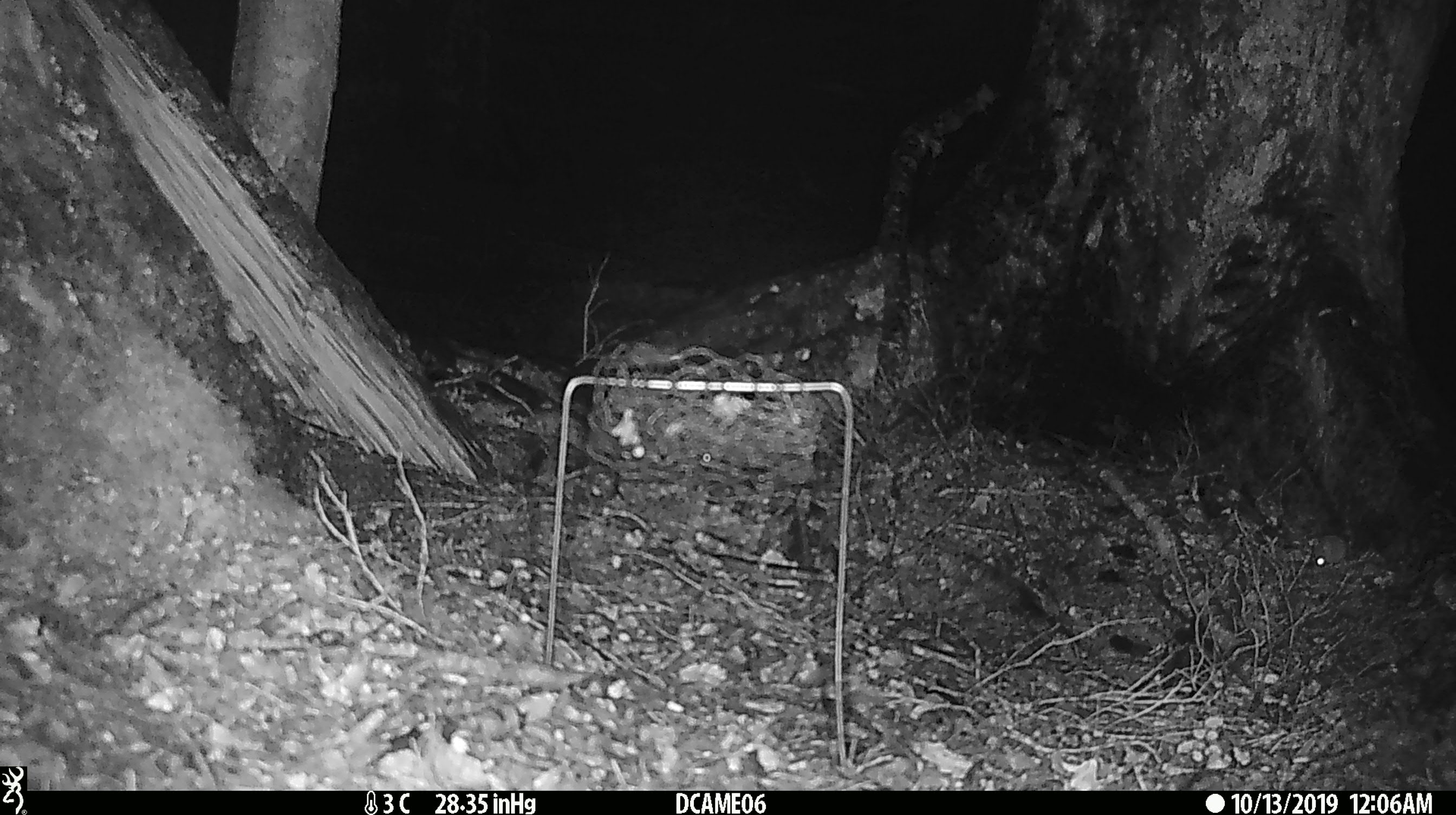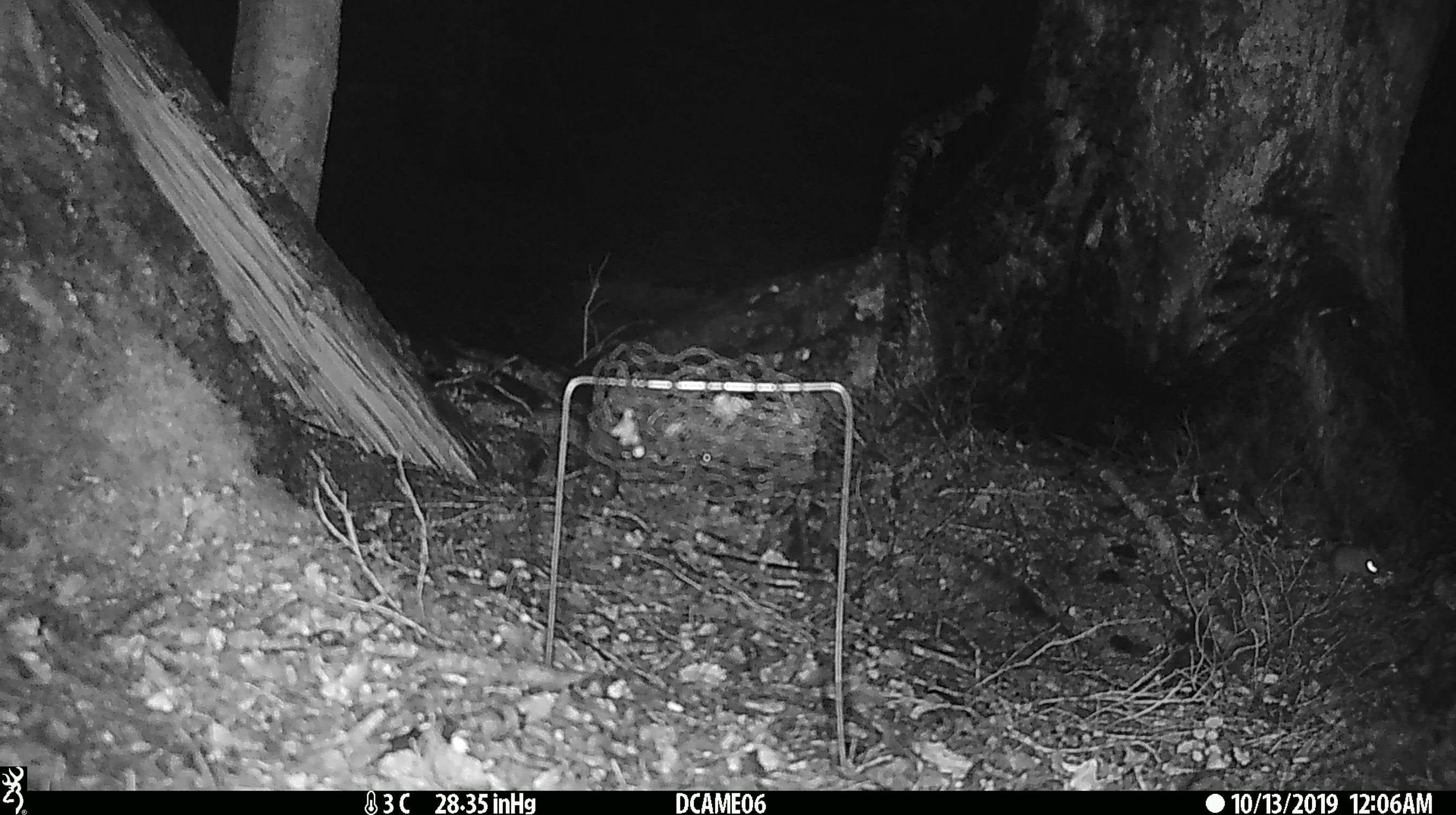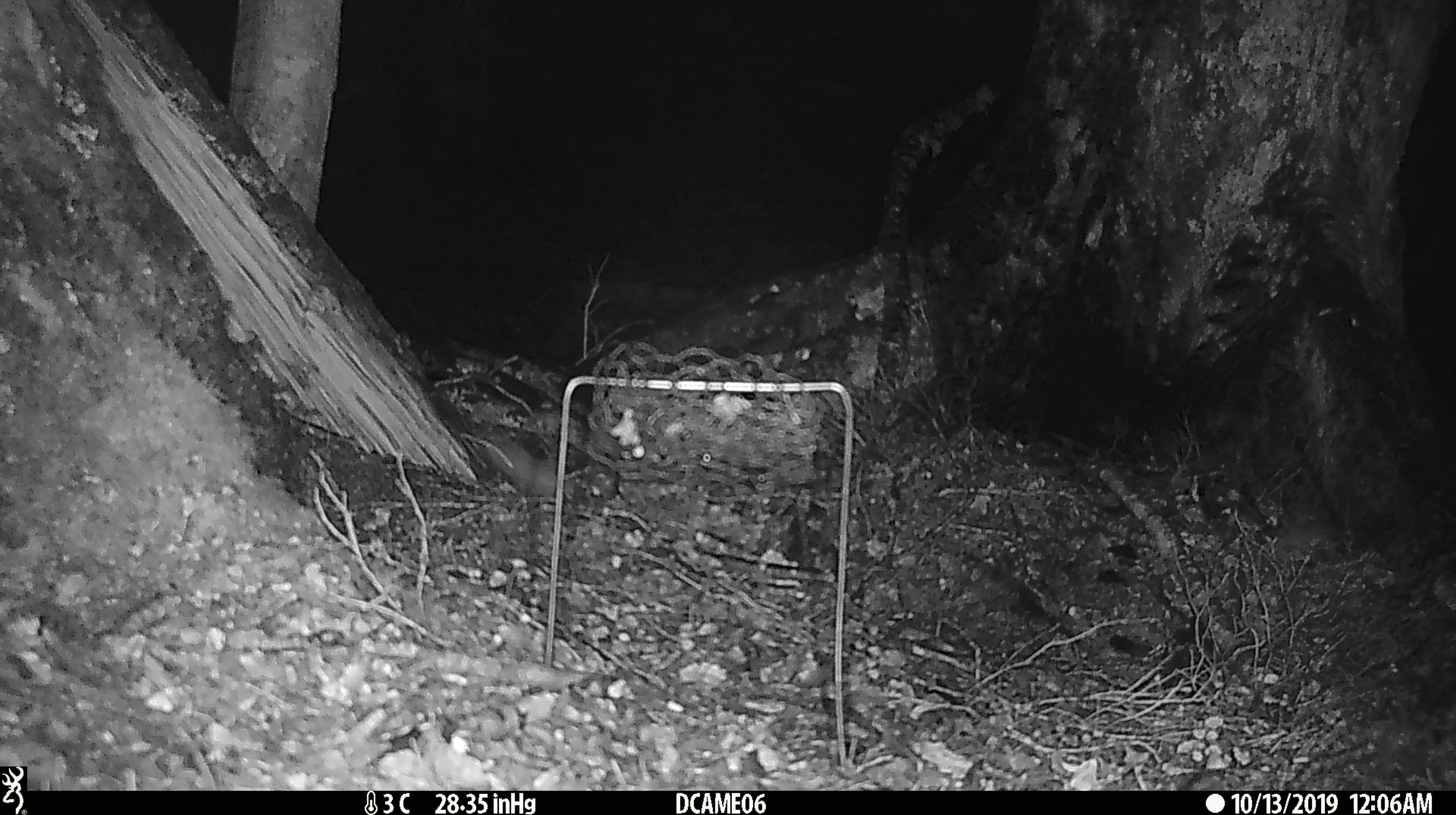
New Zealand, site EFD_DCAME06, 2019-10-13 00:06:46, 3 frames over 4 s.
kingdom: Animalia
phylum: Chordata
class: Mammalia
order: Rodentia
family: Muridae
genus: Mus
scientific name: Mus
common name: mouse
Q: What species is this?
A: Mouse (Mus).